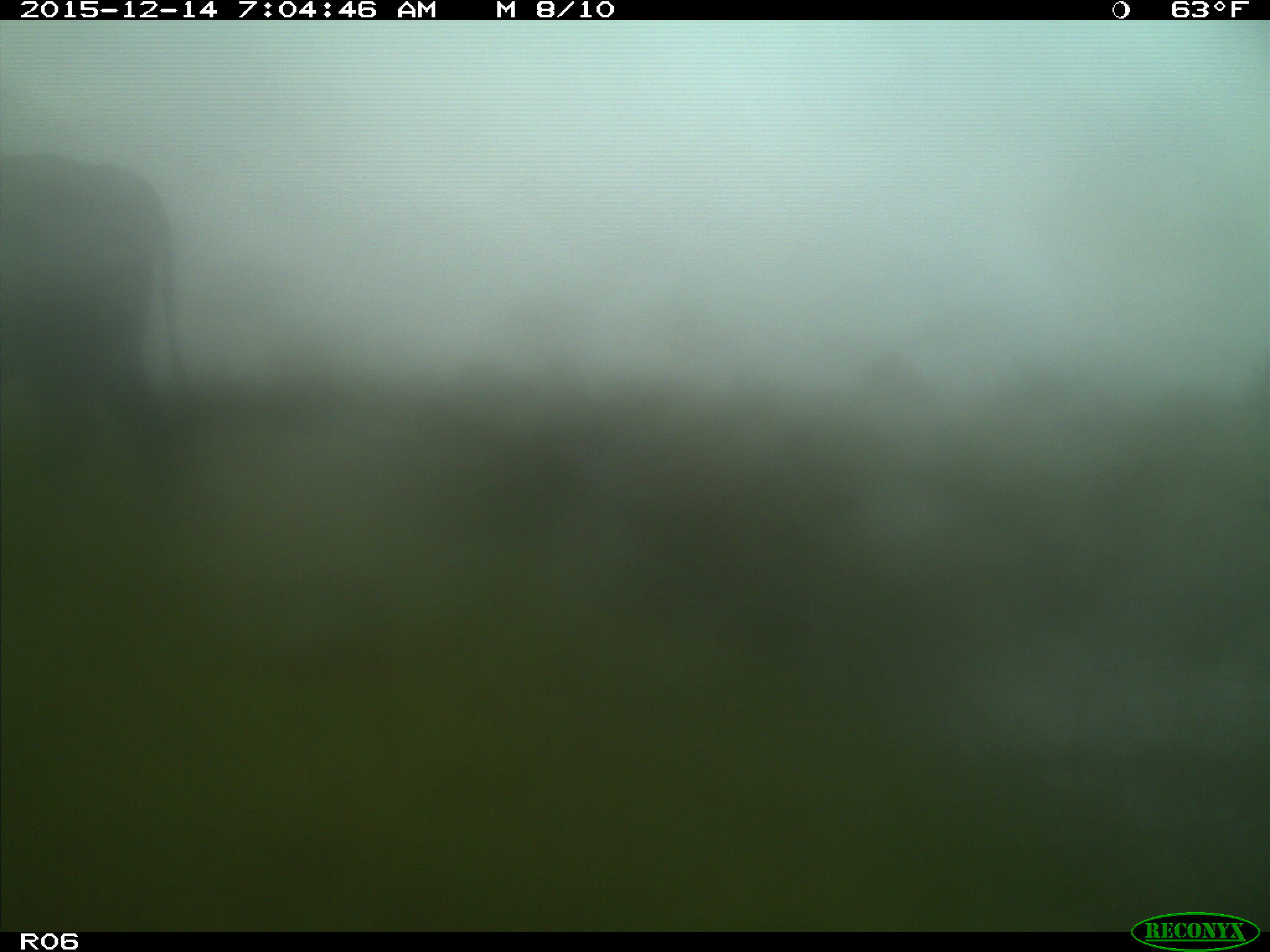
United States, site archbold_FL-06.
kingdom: Animalia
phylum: Chordata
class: Mammalia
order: Artiodactyla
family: Bovidae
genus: Bos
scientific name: Bos taurus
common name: domestic cow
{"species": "Bos taurus (domestic cow)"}